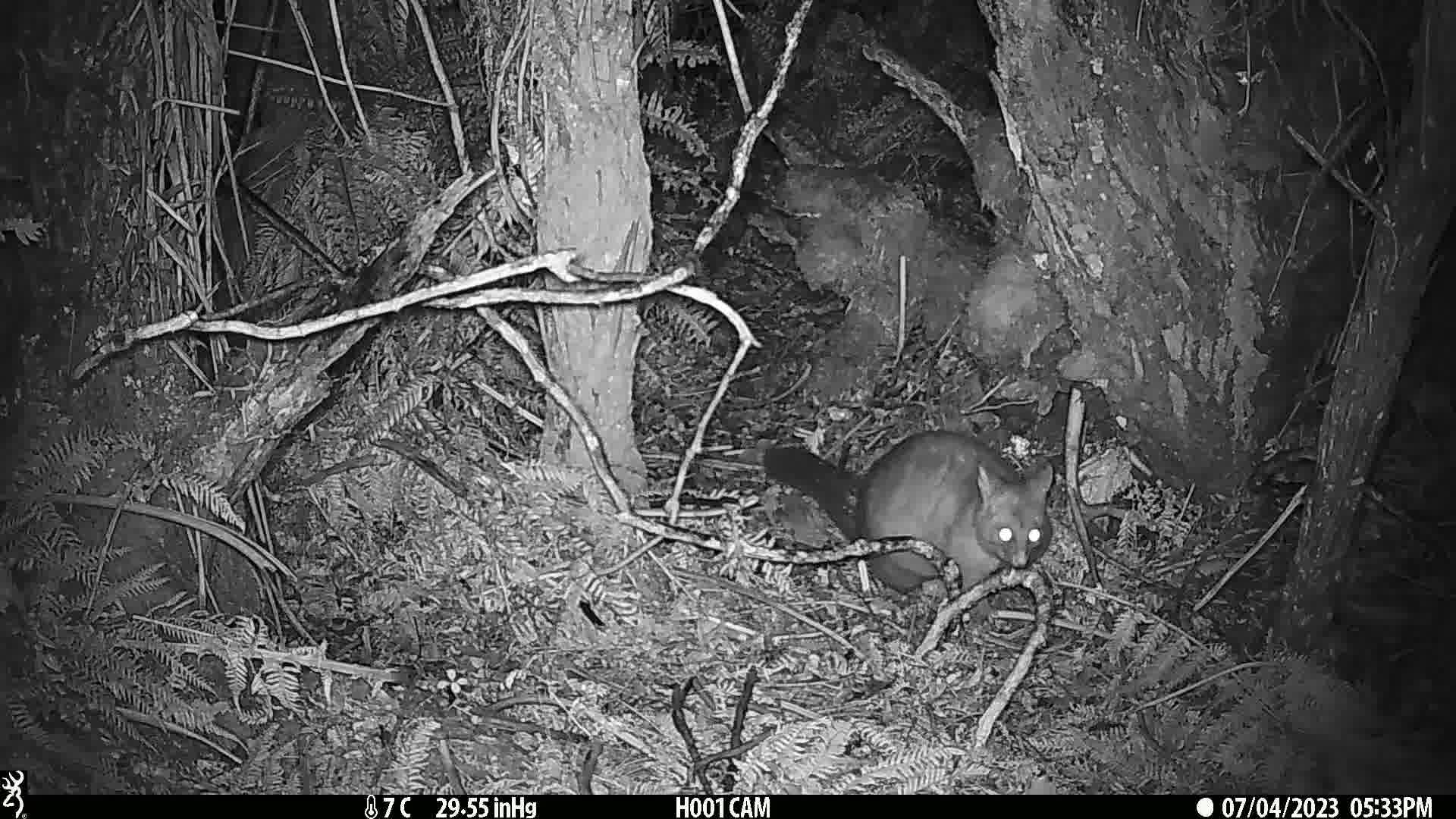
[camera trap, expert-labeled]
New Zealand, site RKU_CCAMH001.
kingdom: Animalia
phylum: Chordata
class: Mammalia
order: Diprotodontia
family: Phalangeridae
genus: Trichosurus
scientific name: Trichosurus vulpecula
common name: common brushtail possum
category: possum